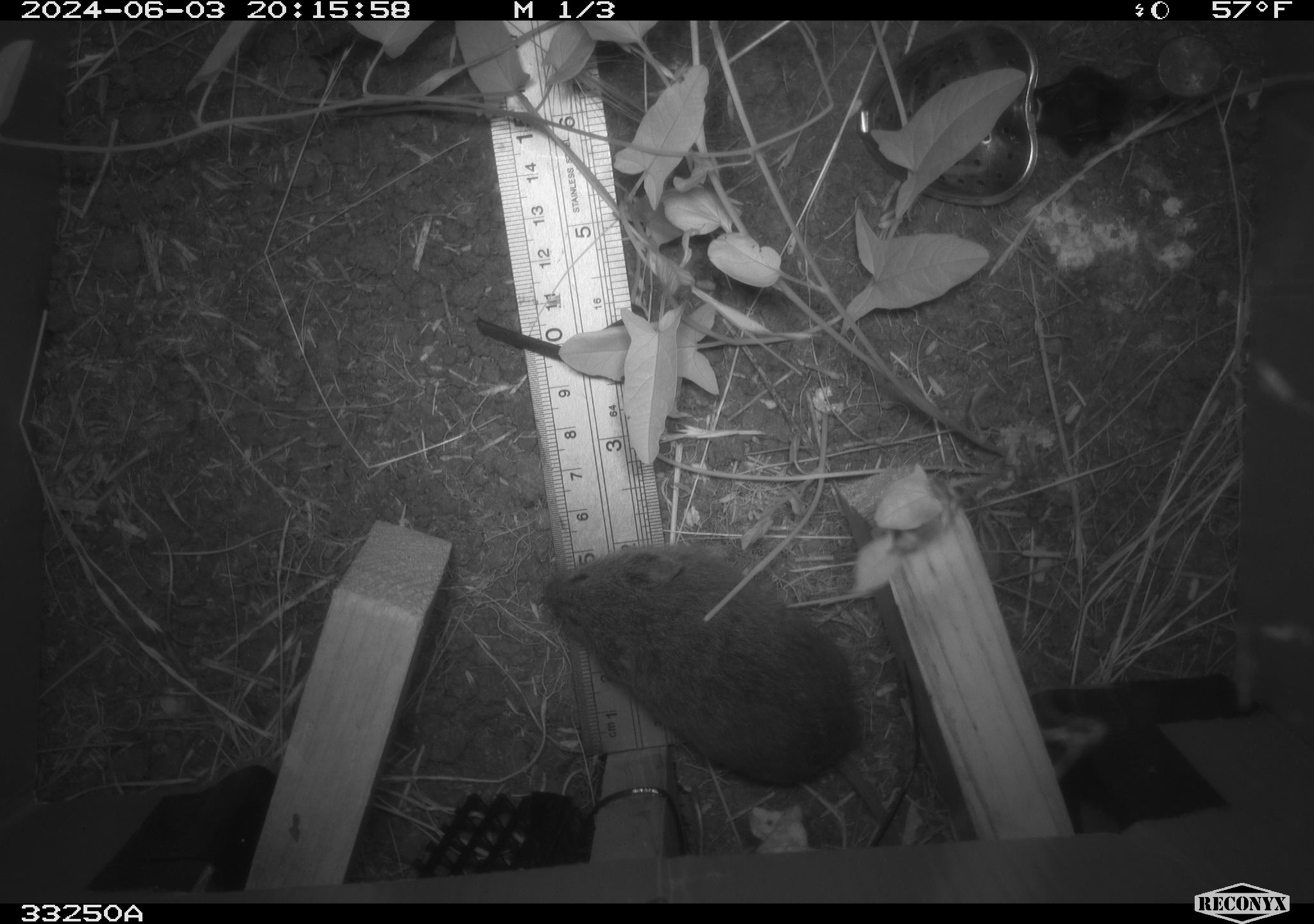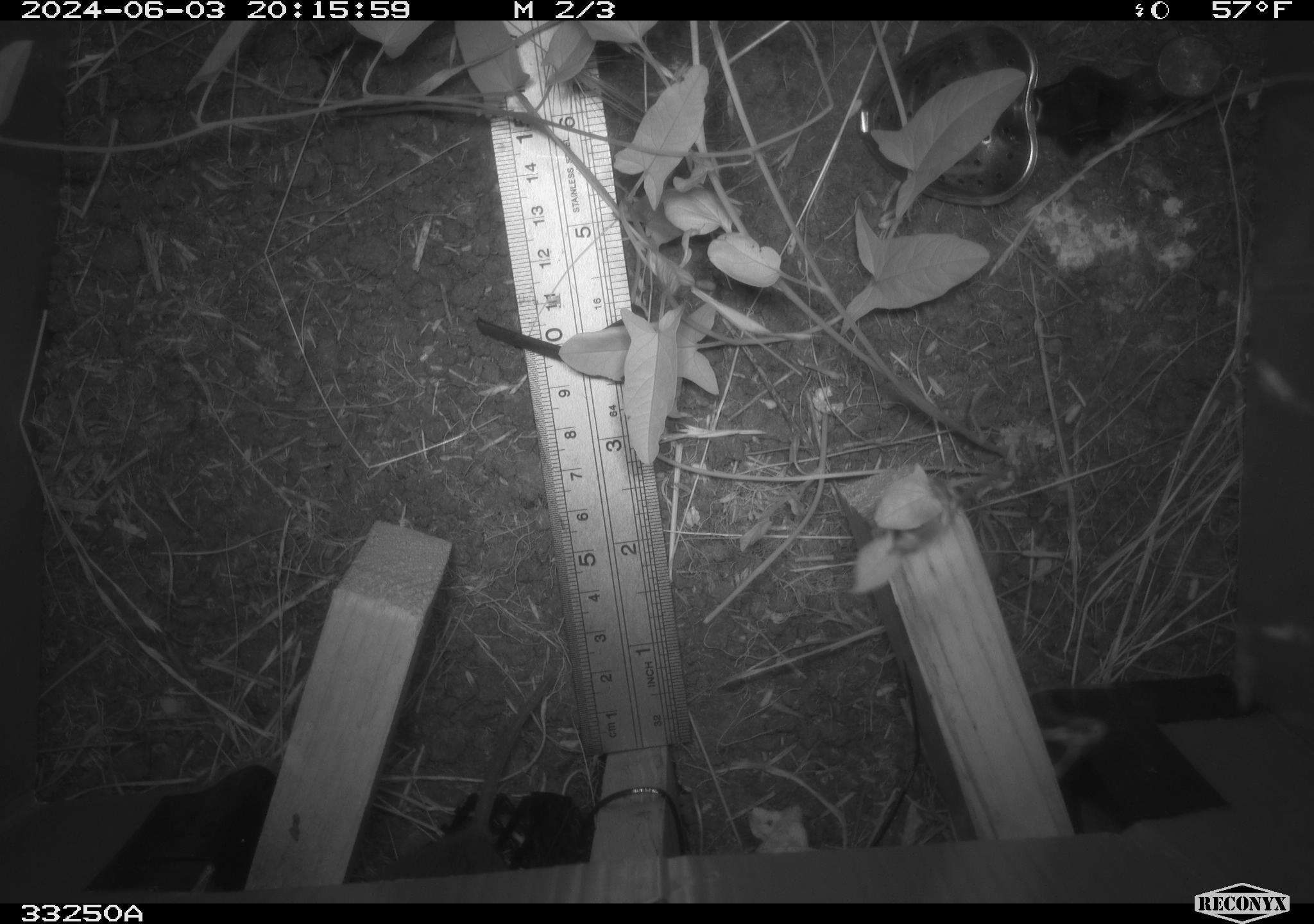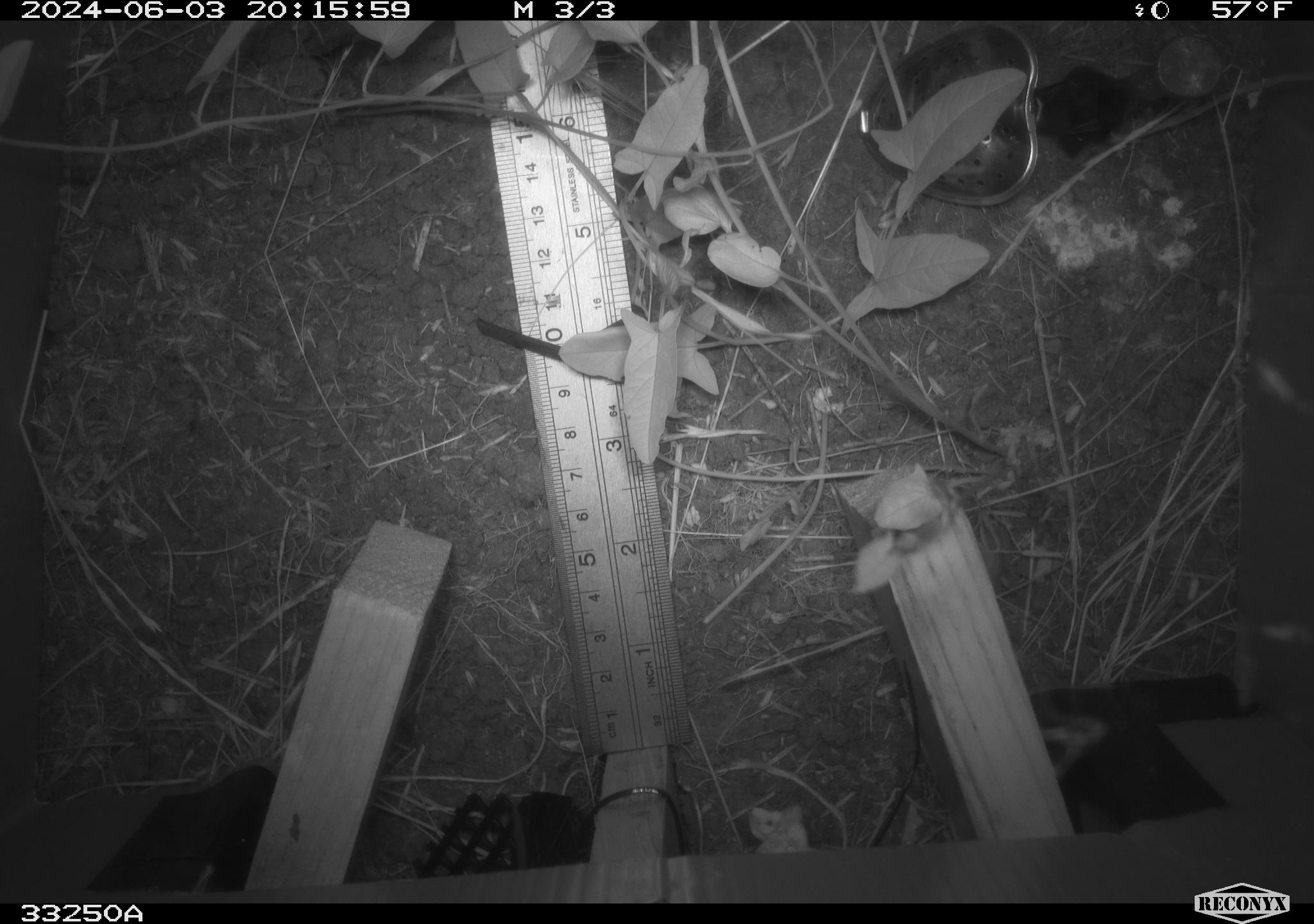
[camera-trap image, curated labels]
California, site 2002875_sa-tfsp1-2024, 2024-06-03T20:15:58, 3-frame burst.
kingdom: Animalia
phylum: Chordata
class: Mammalia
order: Rodentia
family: Cricetidae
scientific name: Arvicolinae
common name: voles, lemmings, and muskrats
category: arvicolinae subfamily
Arvicolinae subfamily (voles, lemmings, and muskrats) (Arvicolinae).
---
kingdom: Animalia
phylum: Chordata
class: Mammalia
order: Rodentia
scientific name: Rodentia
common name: rodent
Rodent (Rodentia).